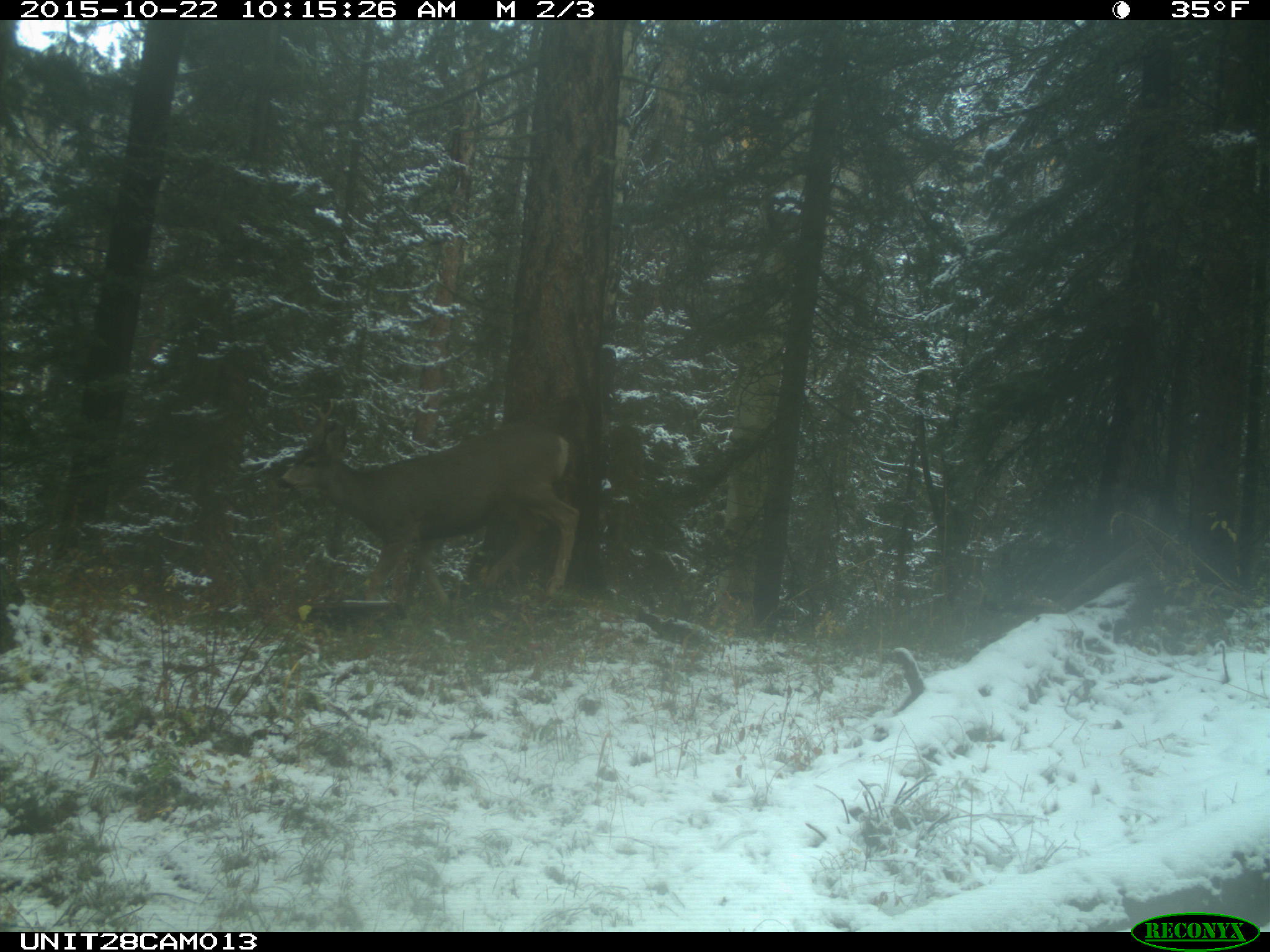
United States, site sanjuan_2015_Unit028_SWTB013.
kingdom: Animalia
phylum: Chordata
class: Mammalia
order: Artiodactyla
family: Cervidae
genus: Odocoileus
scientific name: Odocoileus hemionus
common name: mule deer